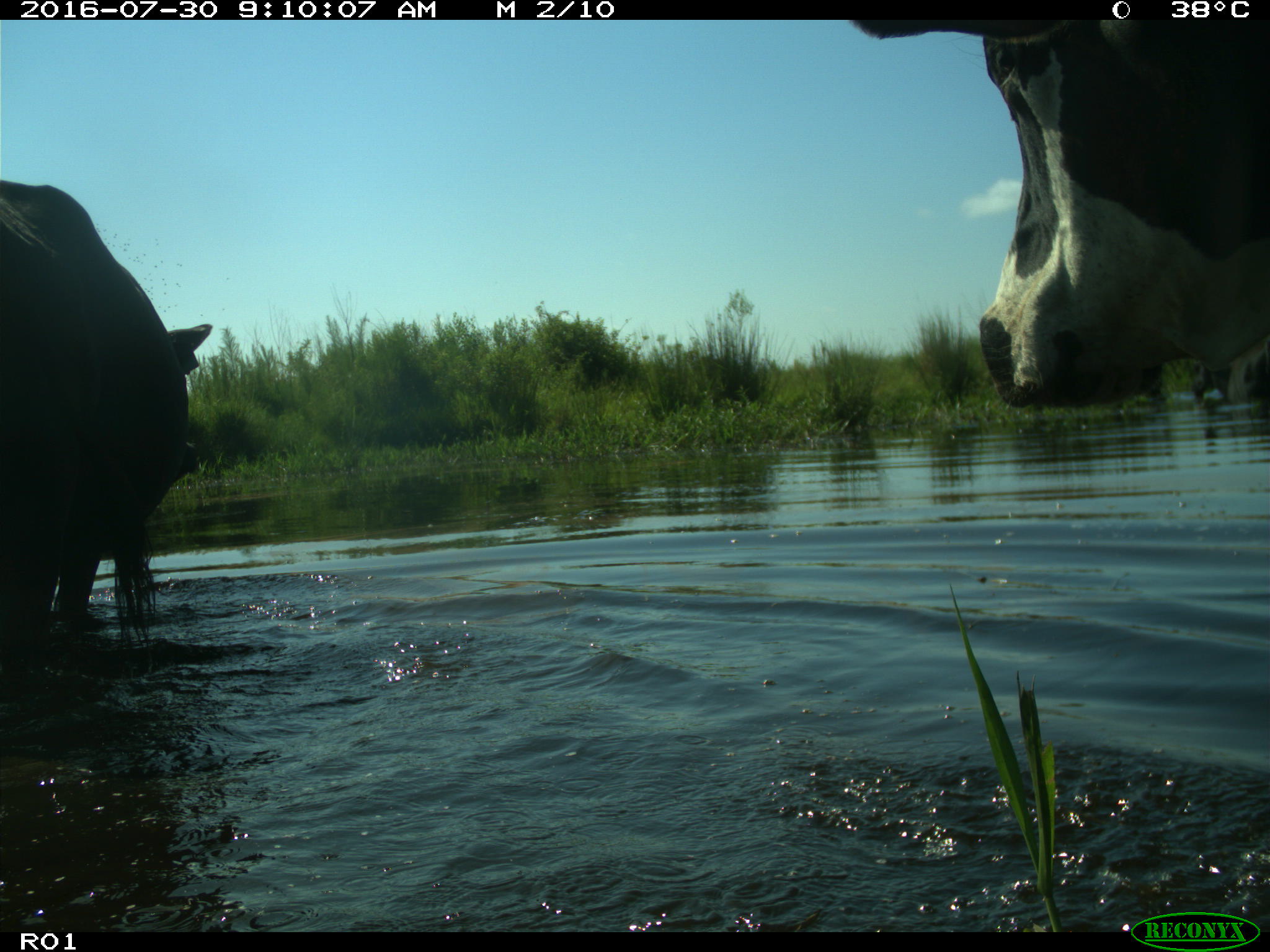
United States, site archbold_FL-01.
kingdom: Animalia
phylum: Chordata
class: Mammalia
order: Artiodactyla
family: Bovidae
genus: Bos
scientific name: Bos taurus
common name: domestic cow